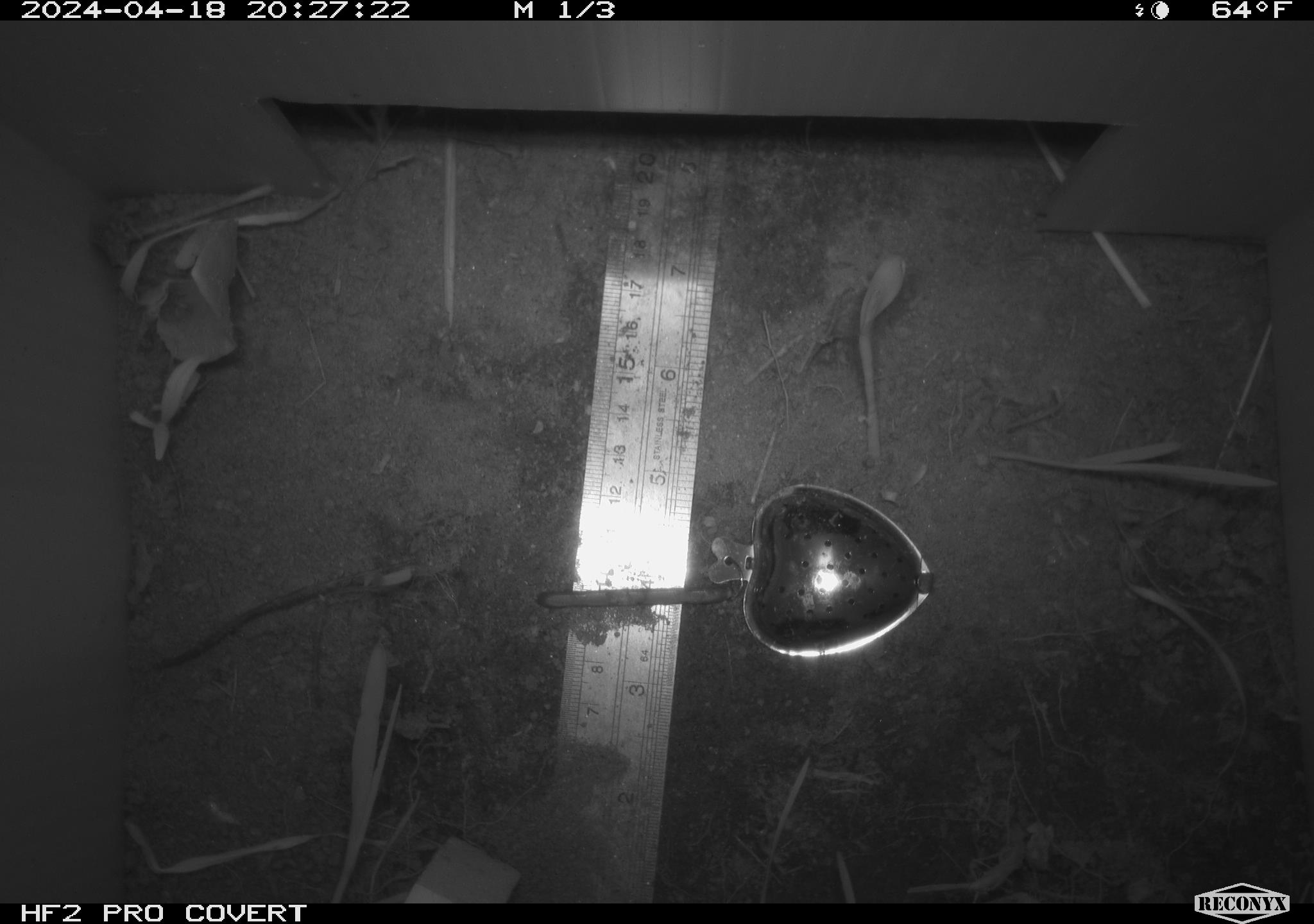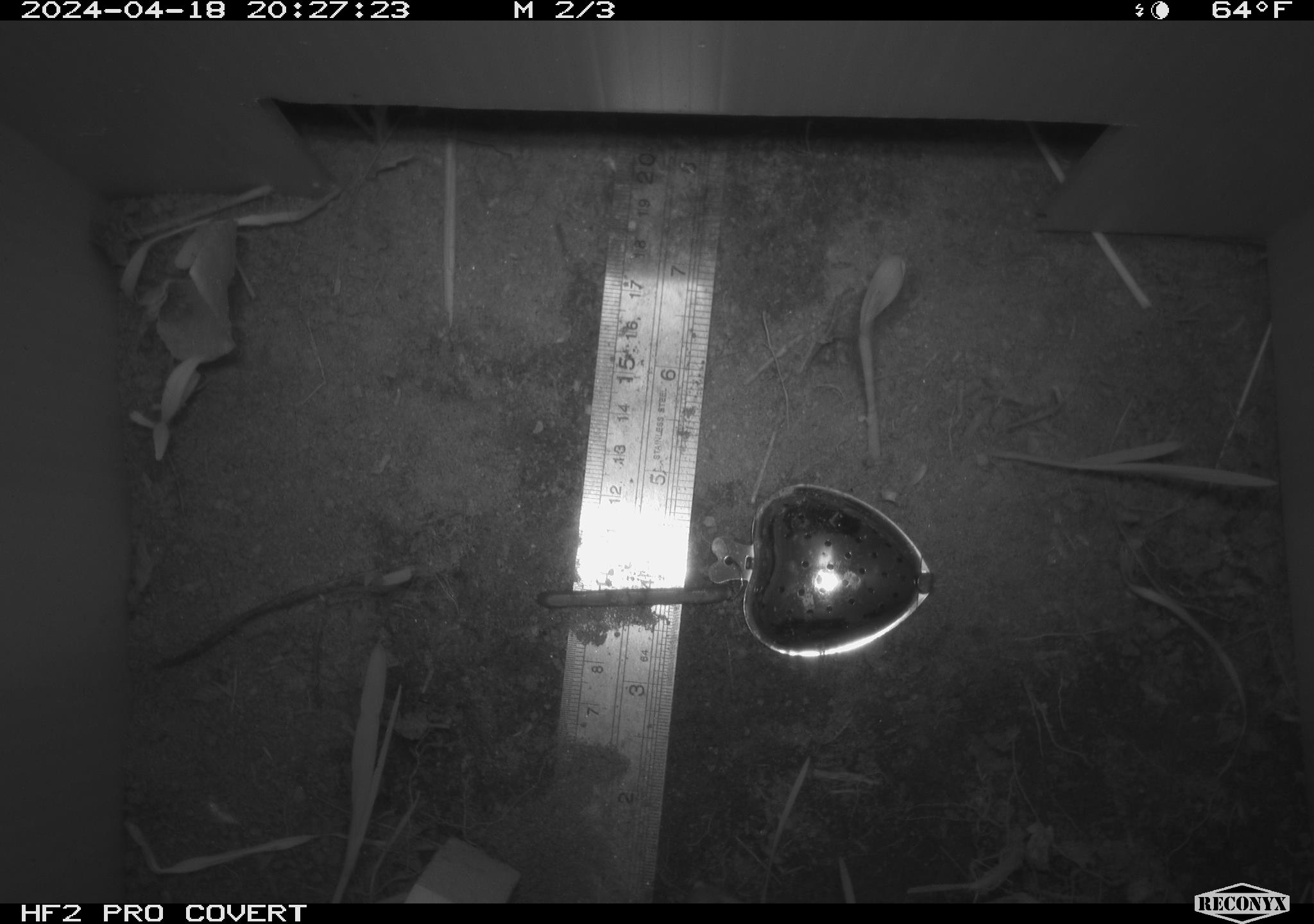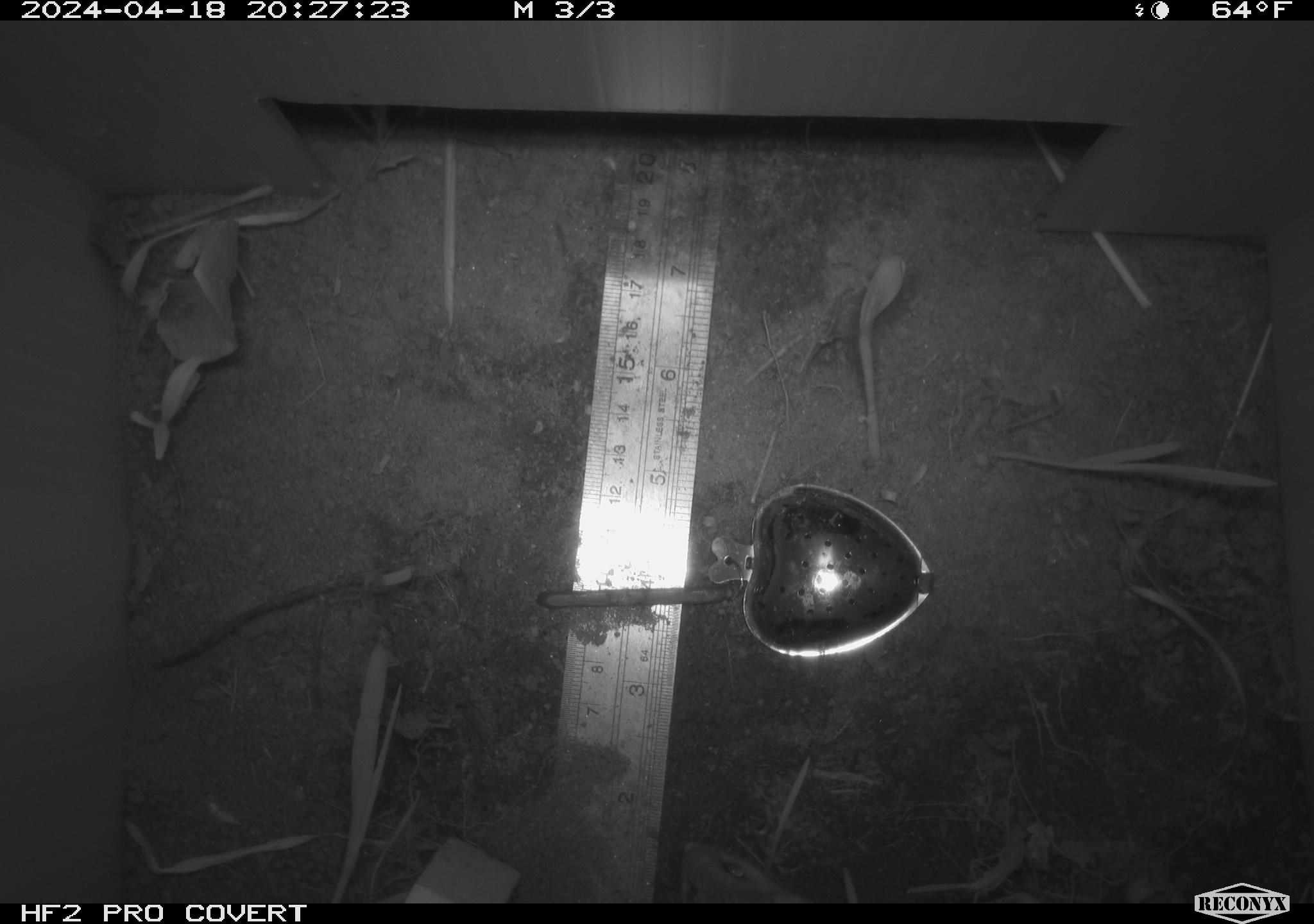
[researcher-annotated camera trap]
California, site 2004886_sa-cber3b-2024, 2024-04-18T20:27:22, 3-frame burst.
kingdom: Animalia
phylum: Chordata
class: Mammalia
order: Rodentia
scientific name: Rodentia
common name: mouse species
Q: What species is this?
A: Mouse species (Rodentia).